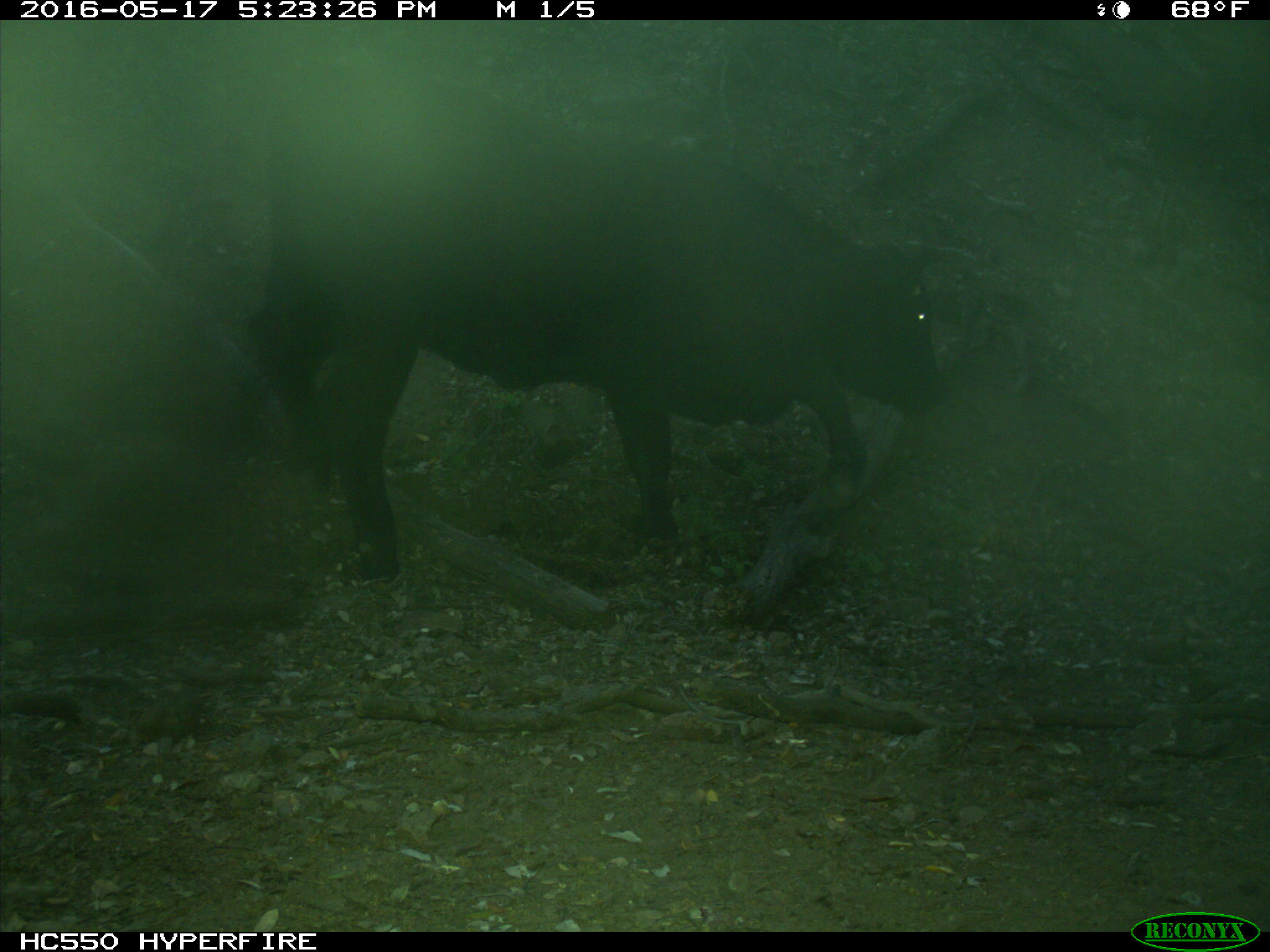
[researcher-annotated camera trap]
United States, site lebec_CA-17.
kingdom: Animalia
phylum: Chordata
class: Mammalia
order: Artiodactyla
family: Bovidae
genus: Bos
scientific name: Bos taurus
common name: domestic cow